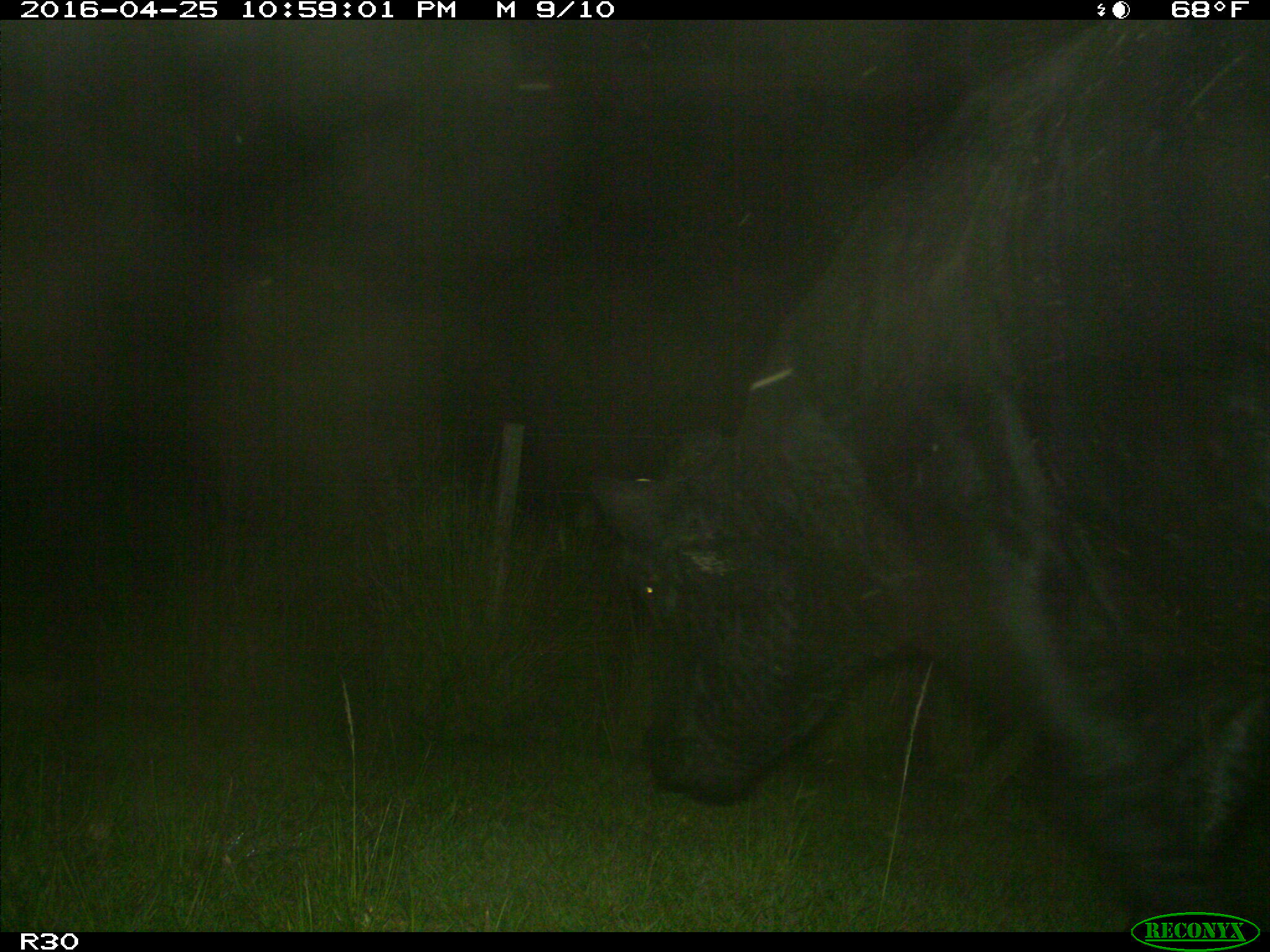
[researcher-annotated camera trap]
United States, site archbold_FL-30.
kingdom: Animalia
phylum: Chordata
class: Mammalia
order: Artiodactyla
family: Bovidae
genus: Bos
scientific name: Bos taurus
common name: domestic cow